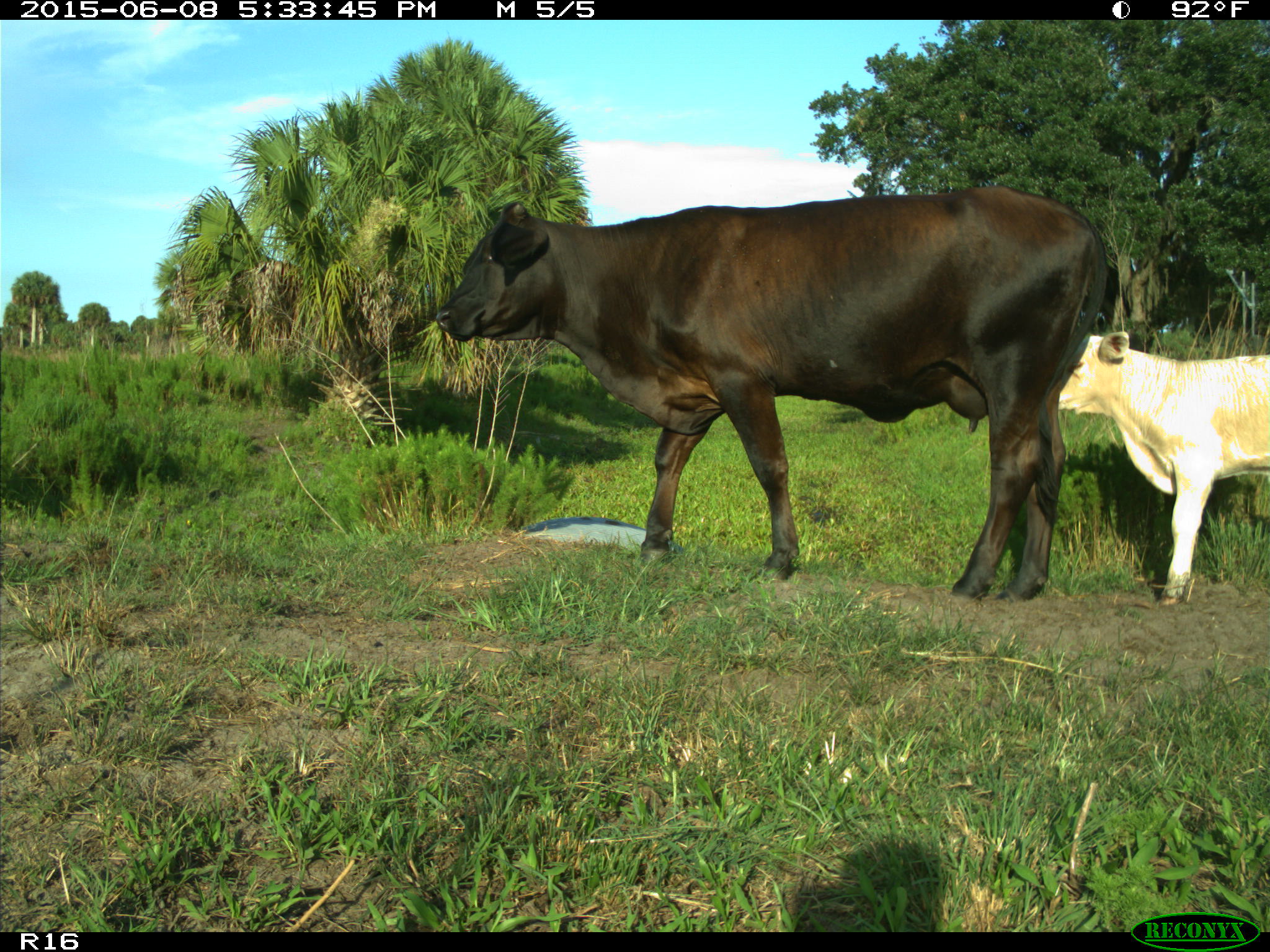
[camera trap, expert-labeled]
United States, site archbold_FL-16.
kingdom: Animalia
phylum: Chordata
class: Mammalia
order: Artiodactyla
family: Bovidae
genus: Bos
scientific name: Bos taurus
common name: domestic cow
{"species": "Bos taurus (domestic cow)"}